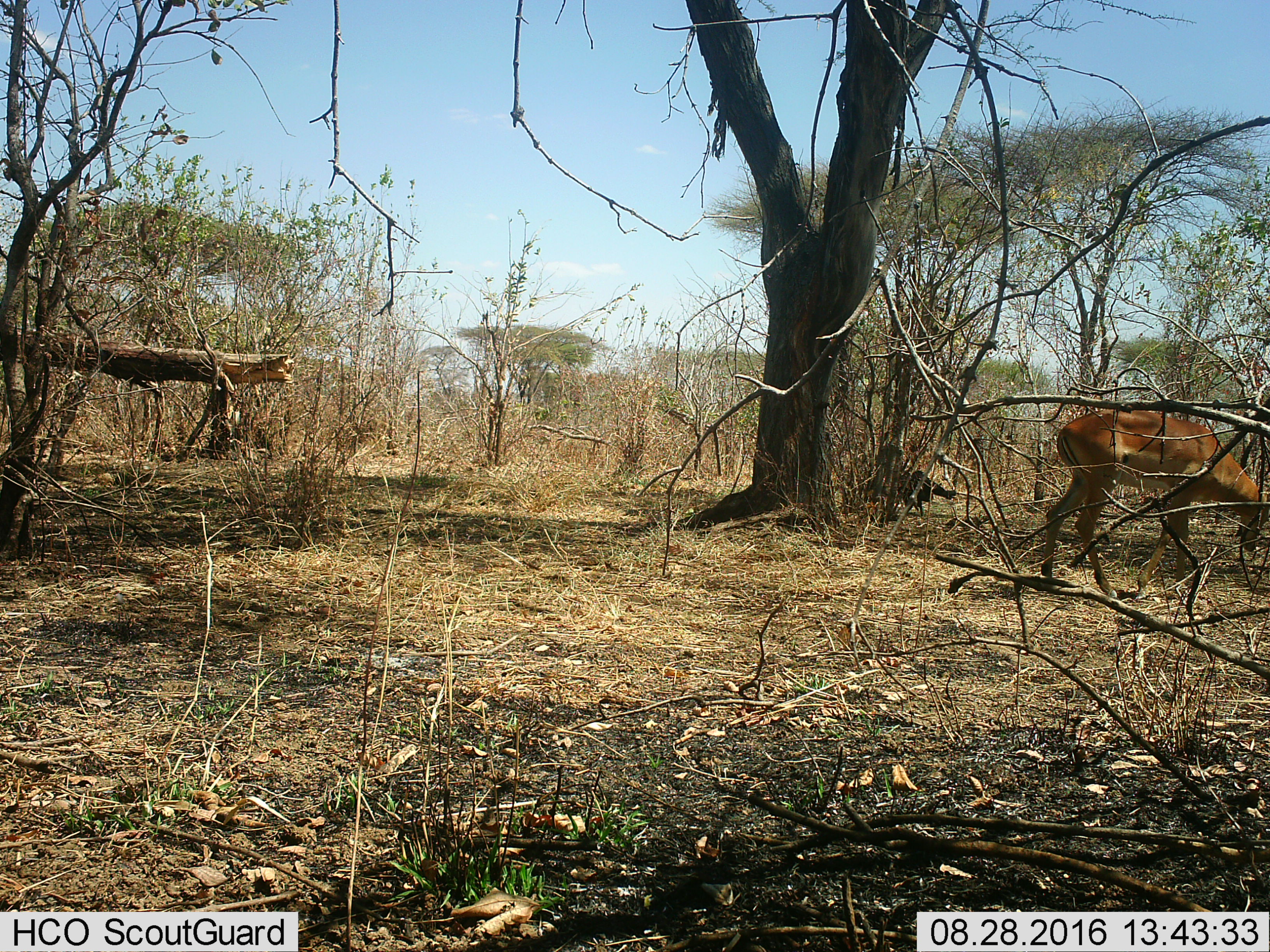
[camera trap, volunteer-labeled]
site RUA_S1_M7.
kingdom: Animalia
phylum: Chordata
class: Mammalia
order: Artiodactyla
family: Bovidae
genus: Aepyceros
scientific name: Aepyceros melampus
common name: impala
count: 1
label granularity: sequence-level